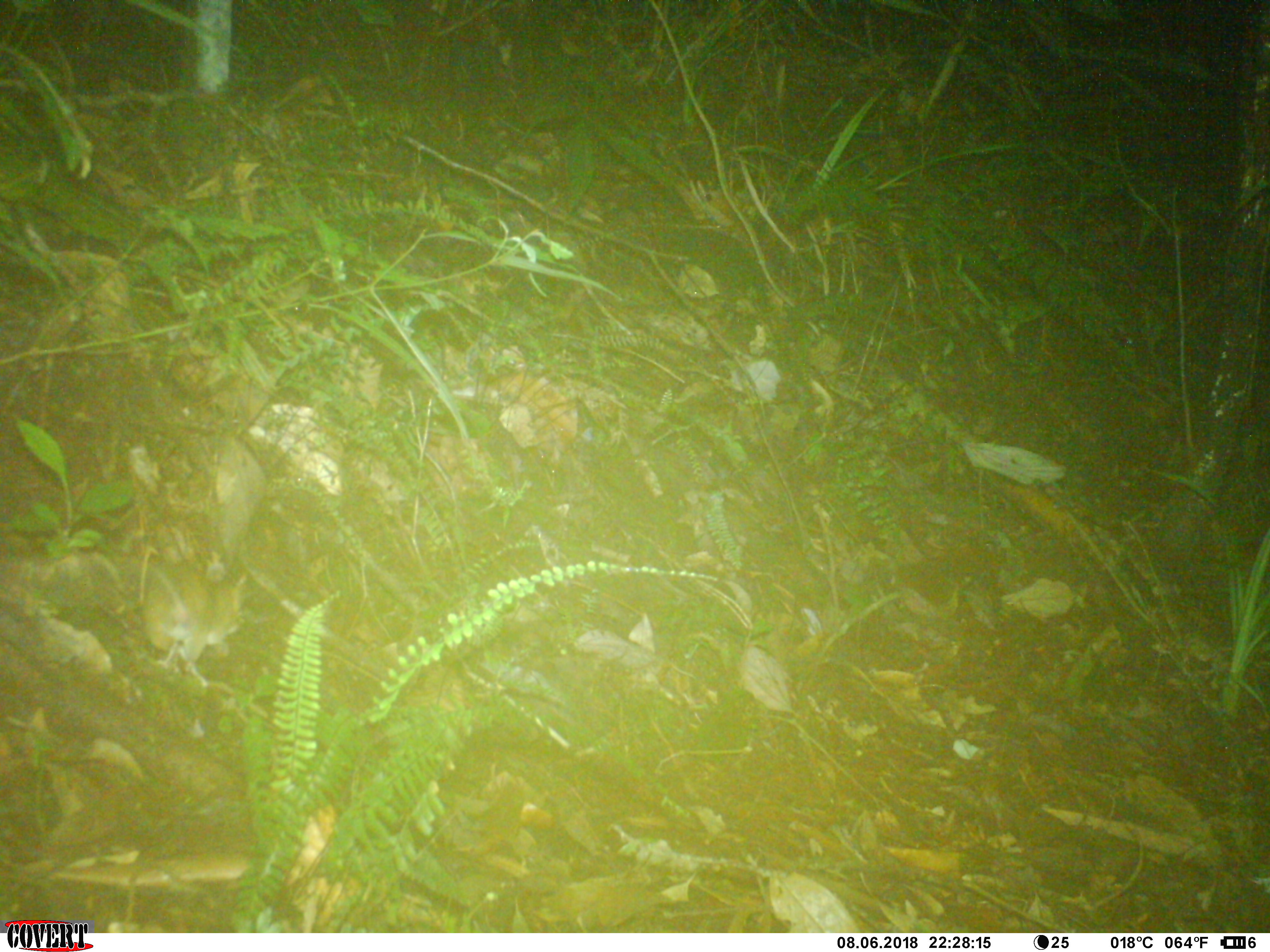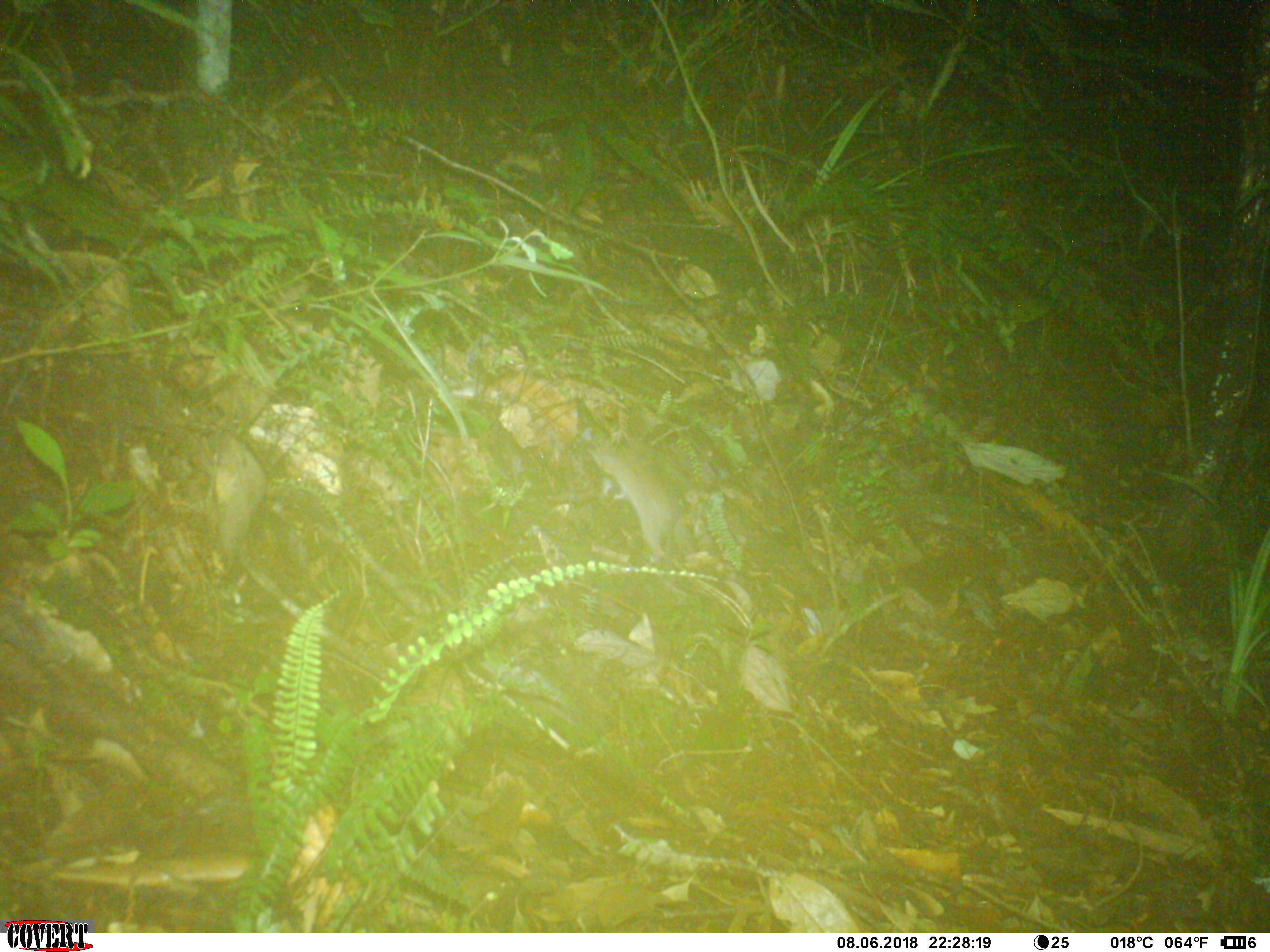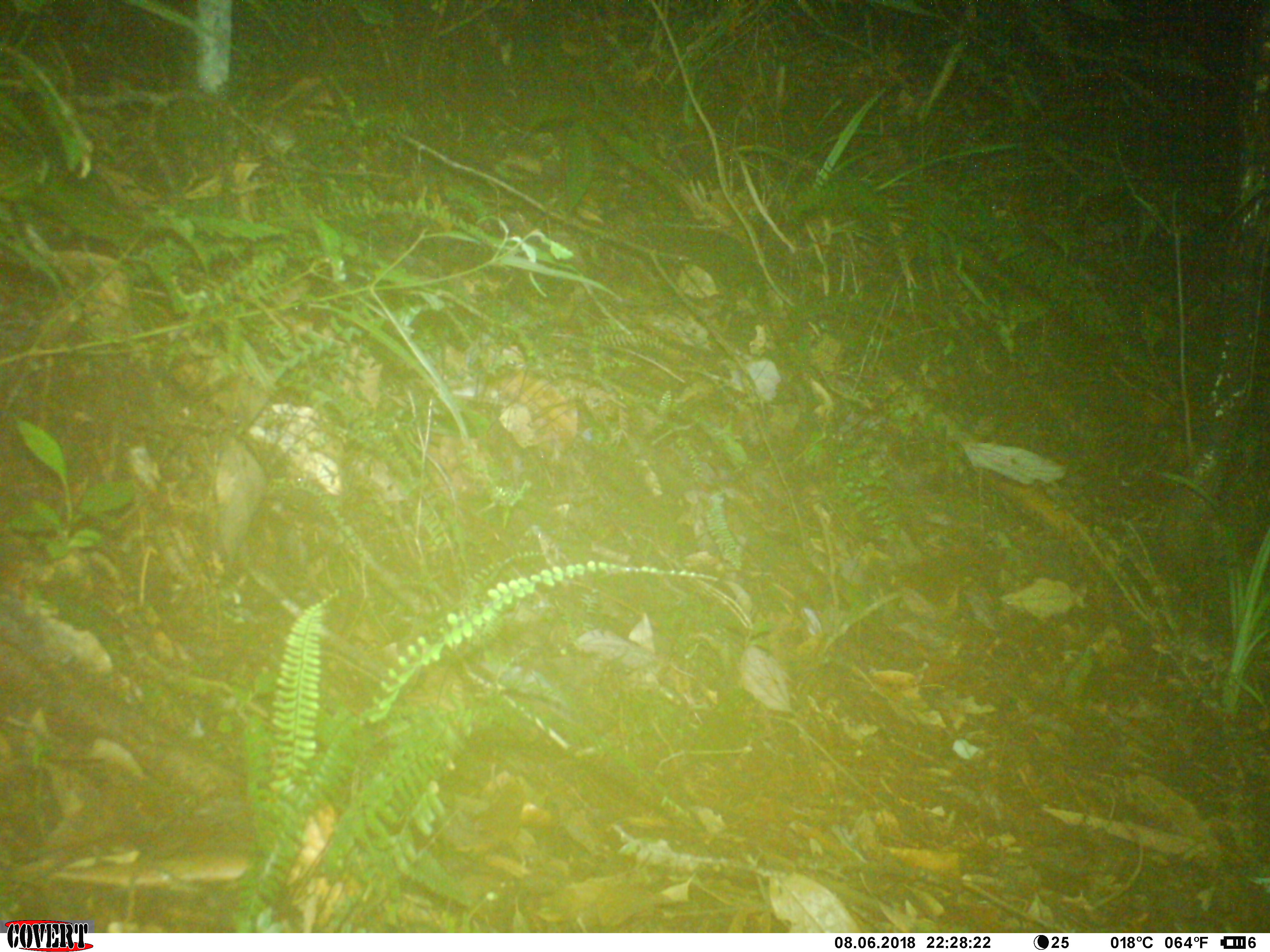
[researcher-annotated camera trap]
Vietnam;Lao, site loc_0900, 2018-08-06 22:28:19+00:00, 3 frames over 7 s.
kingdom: Animalia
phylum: Chordata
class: Mammalia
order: Rodentia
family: Muridae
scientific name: Muridae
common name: old-world mice and rats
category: unidentified murid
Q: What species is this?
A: Unidentified murid (old-world mice and rats) (Muridae).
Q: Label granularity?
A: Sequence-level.